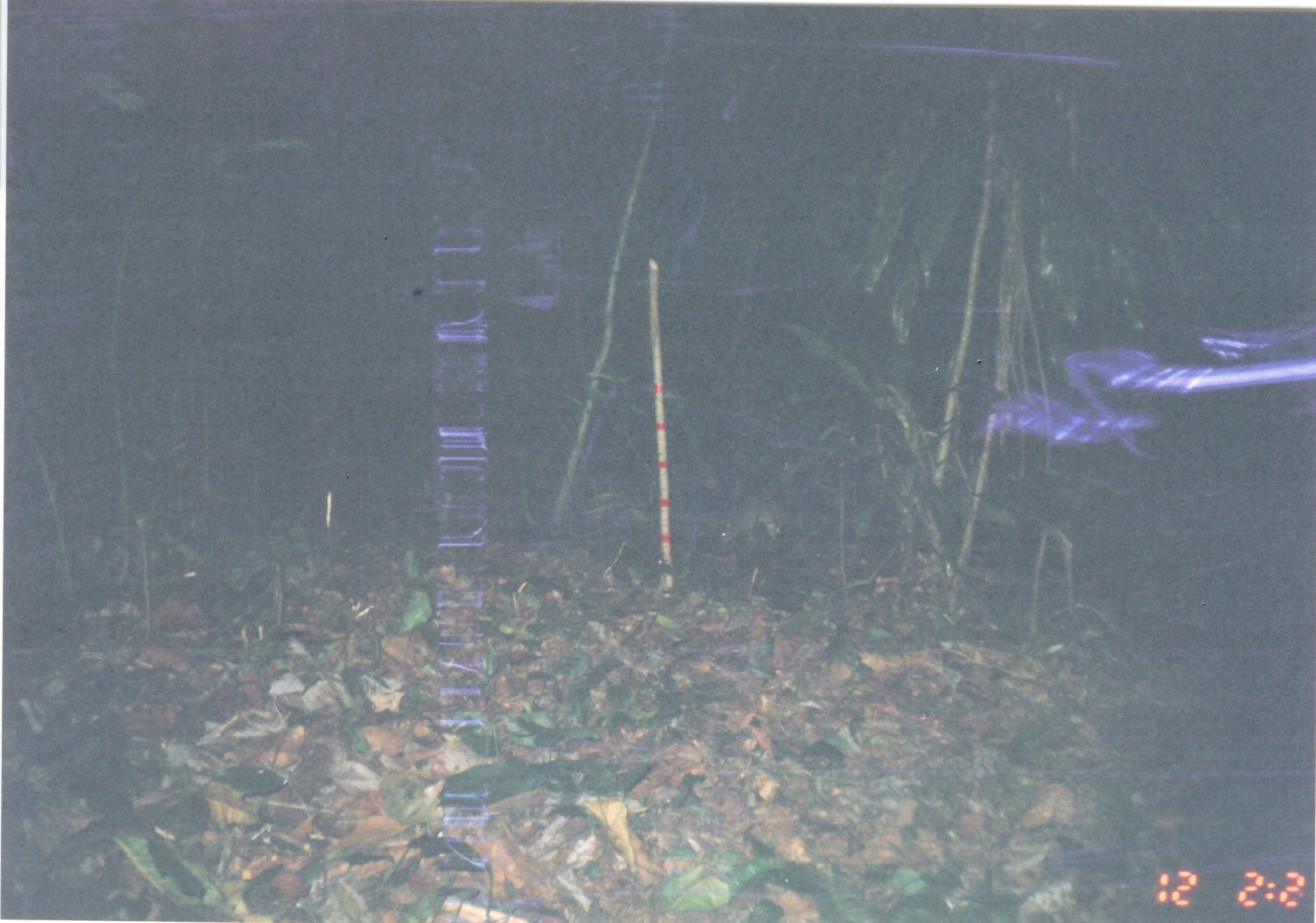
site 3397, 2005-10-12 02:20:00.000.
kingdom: Animalia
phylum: Chordata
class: Mammalia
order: Rodentia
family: Nesomyidae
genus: Cricetomys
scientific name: Cricetomys gambianus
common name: african giant pouched rat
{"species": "Cricetomys gambianus (african giant pouched rat)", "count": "1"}